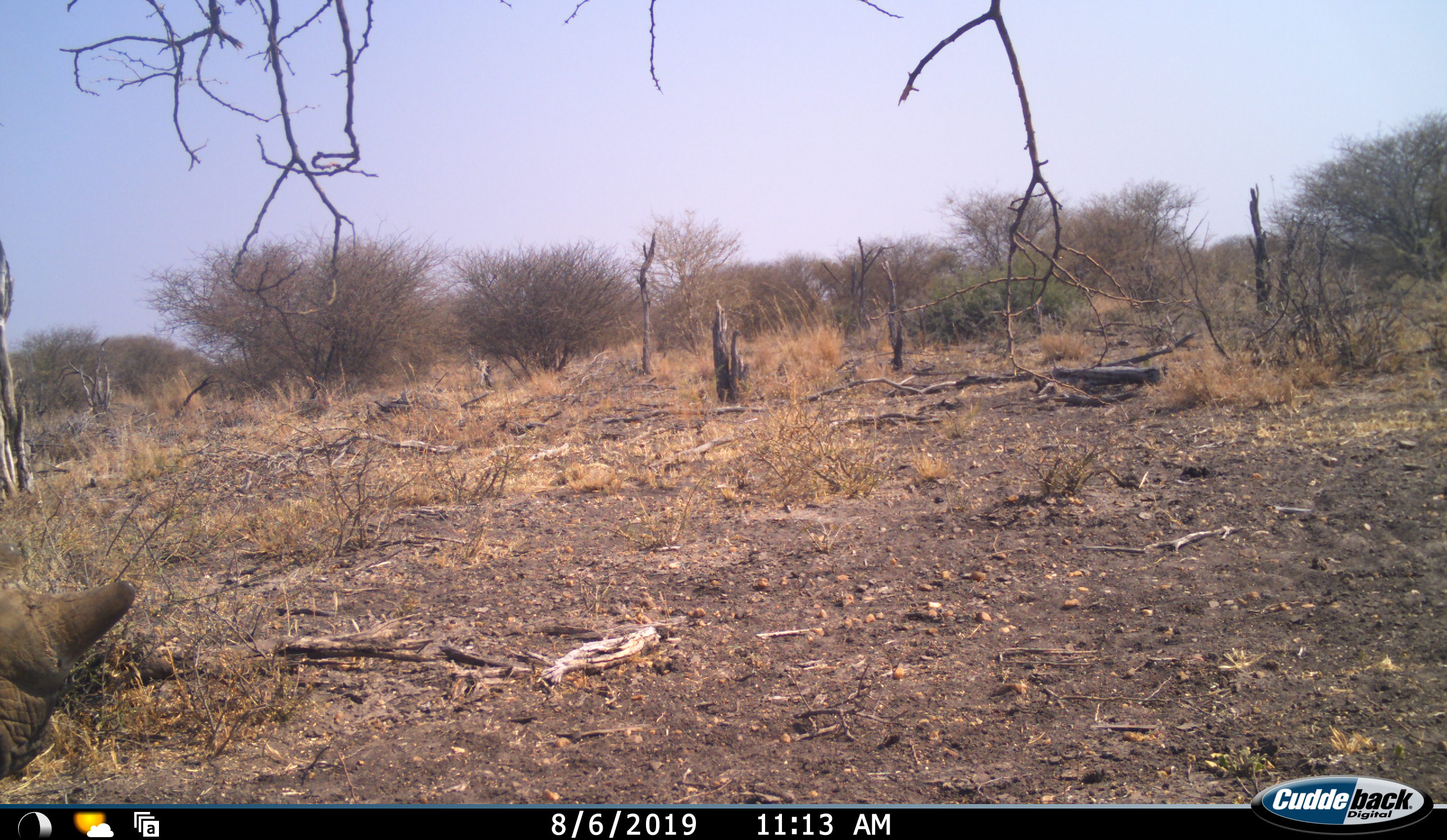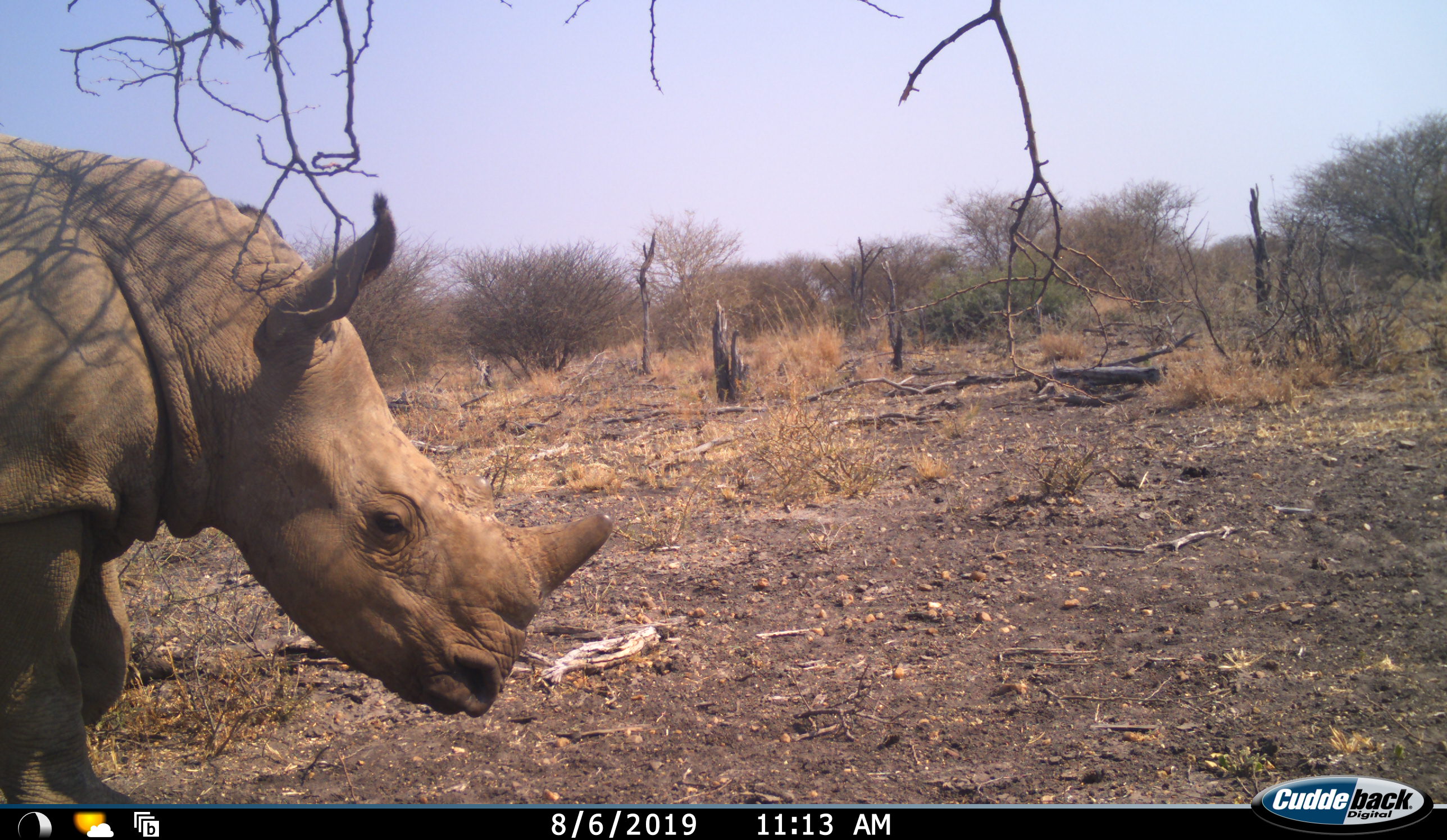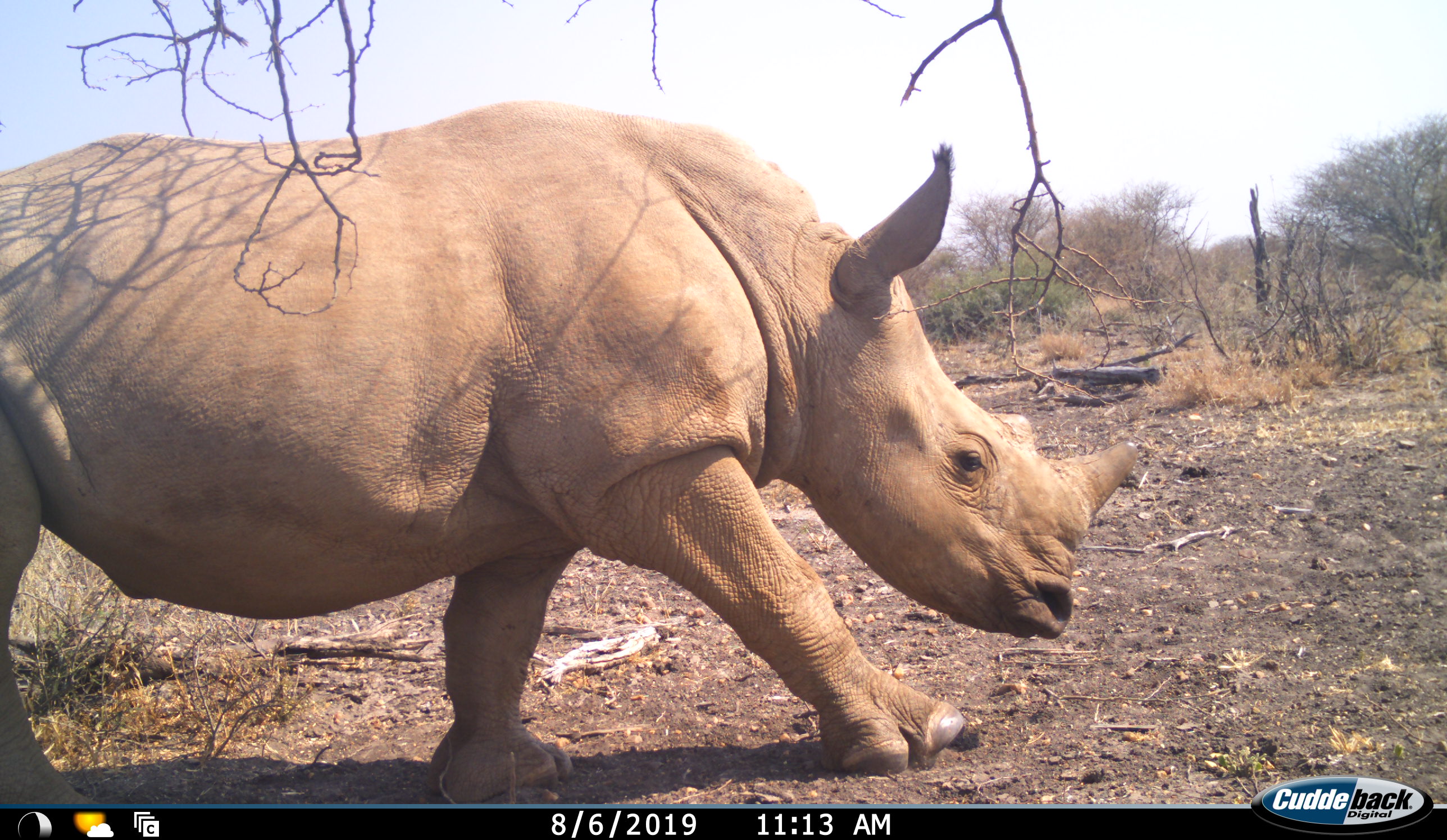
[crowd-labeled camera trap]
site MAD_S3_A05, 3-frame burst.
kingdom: Animalia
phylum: Chordata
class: Mammalia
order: Perissodactyla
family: Rhinocerotidae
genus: Ceratotherium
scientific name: Ceratotherium simum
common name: white rhinoceros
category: rhinoceroswhite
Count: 1.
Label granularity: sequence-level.